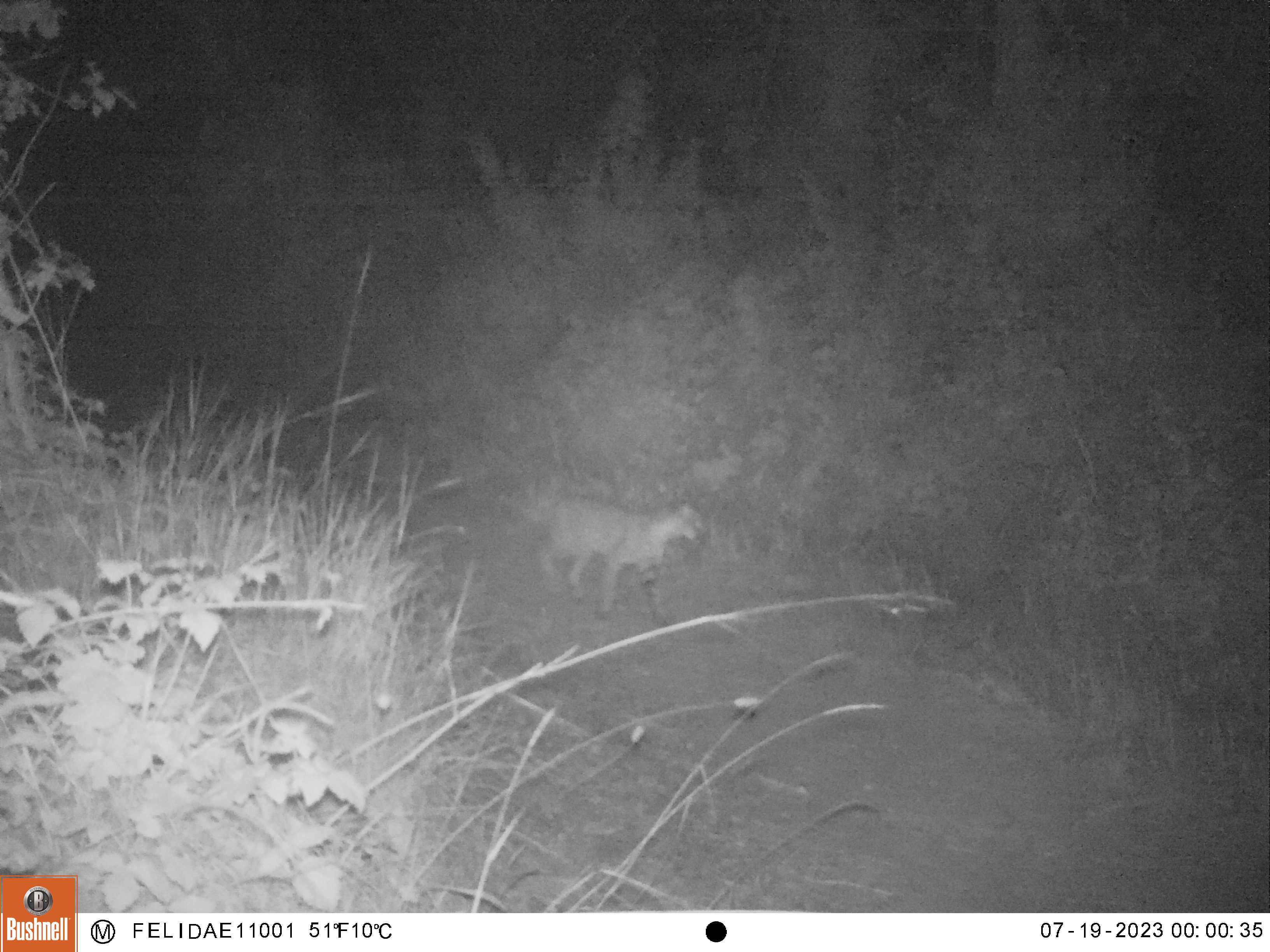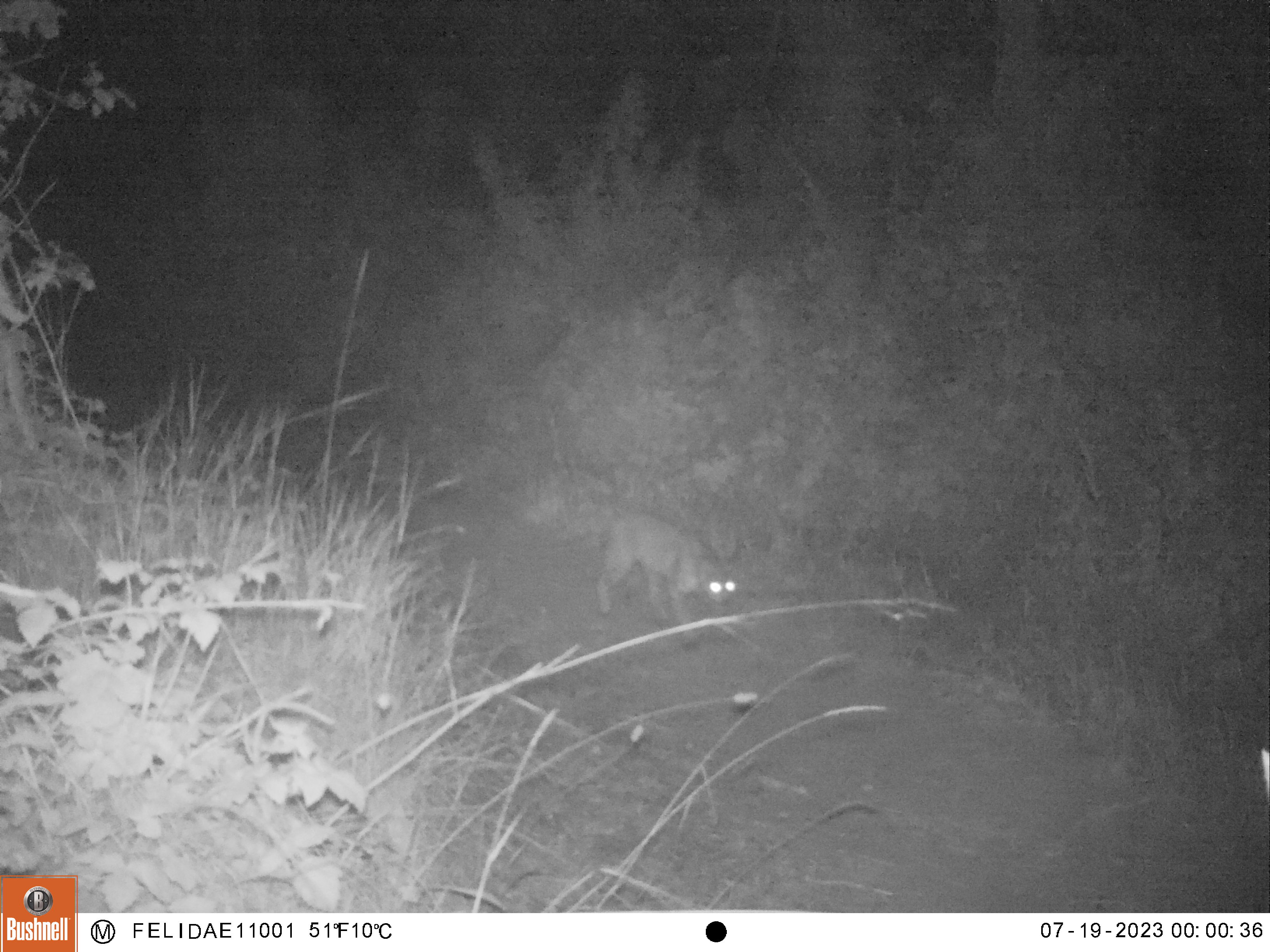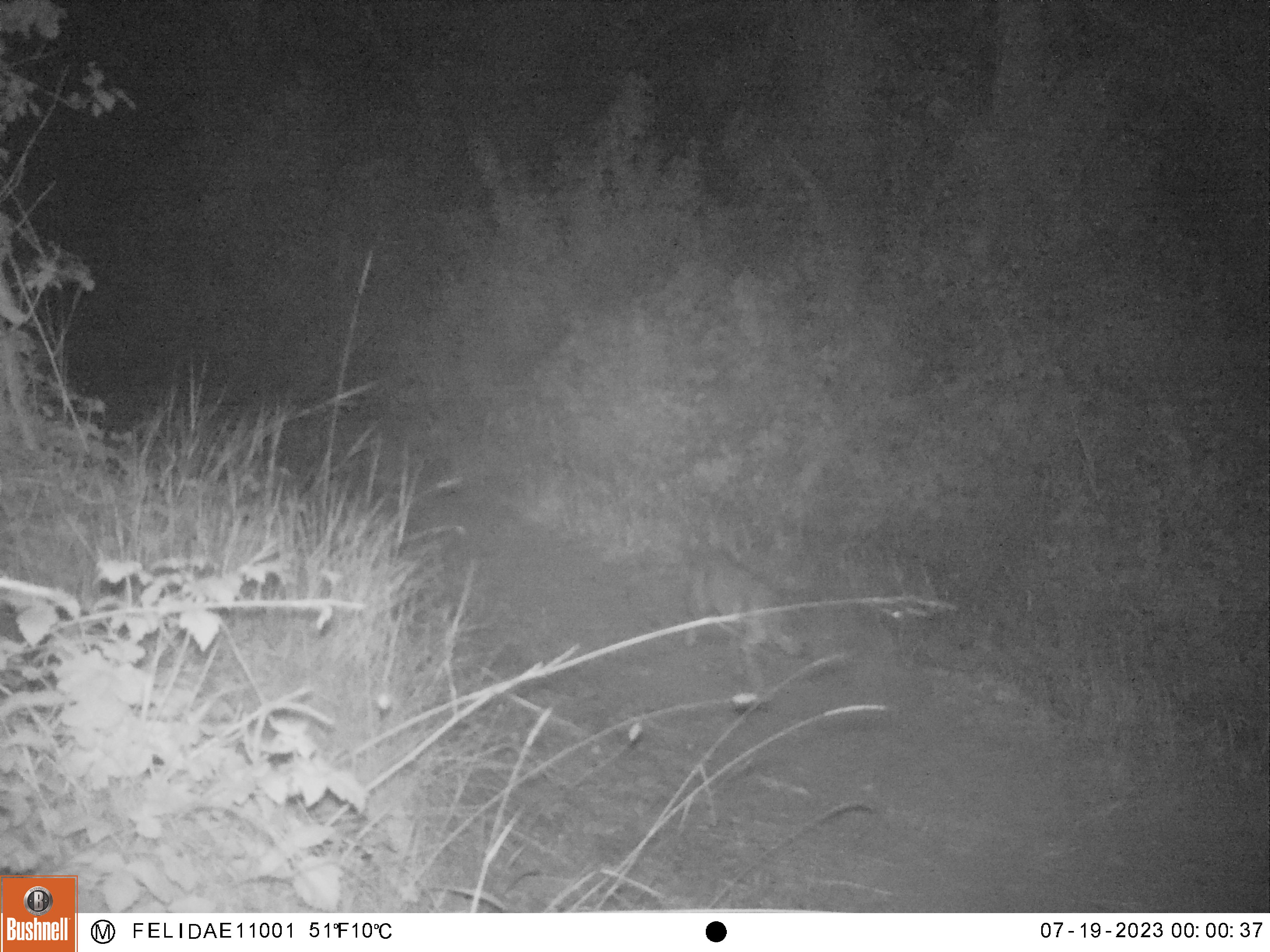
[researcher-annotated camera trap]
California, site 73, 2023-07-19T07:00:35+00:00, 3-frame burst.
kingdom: Animalia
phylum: Chordata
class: Mammalia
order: Carnivora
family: Felidae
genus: Lynx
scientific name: Lynx rufus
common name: bobcat